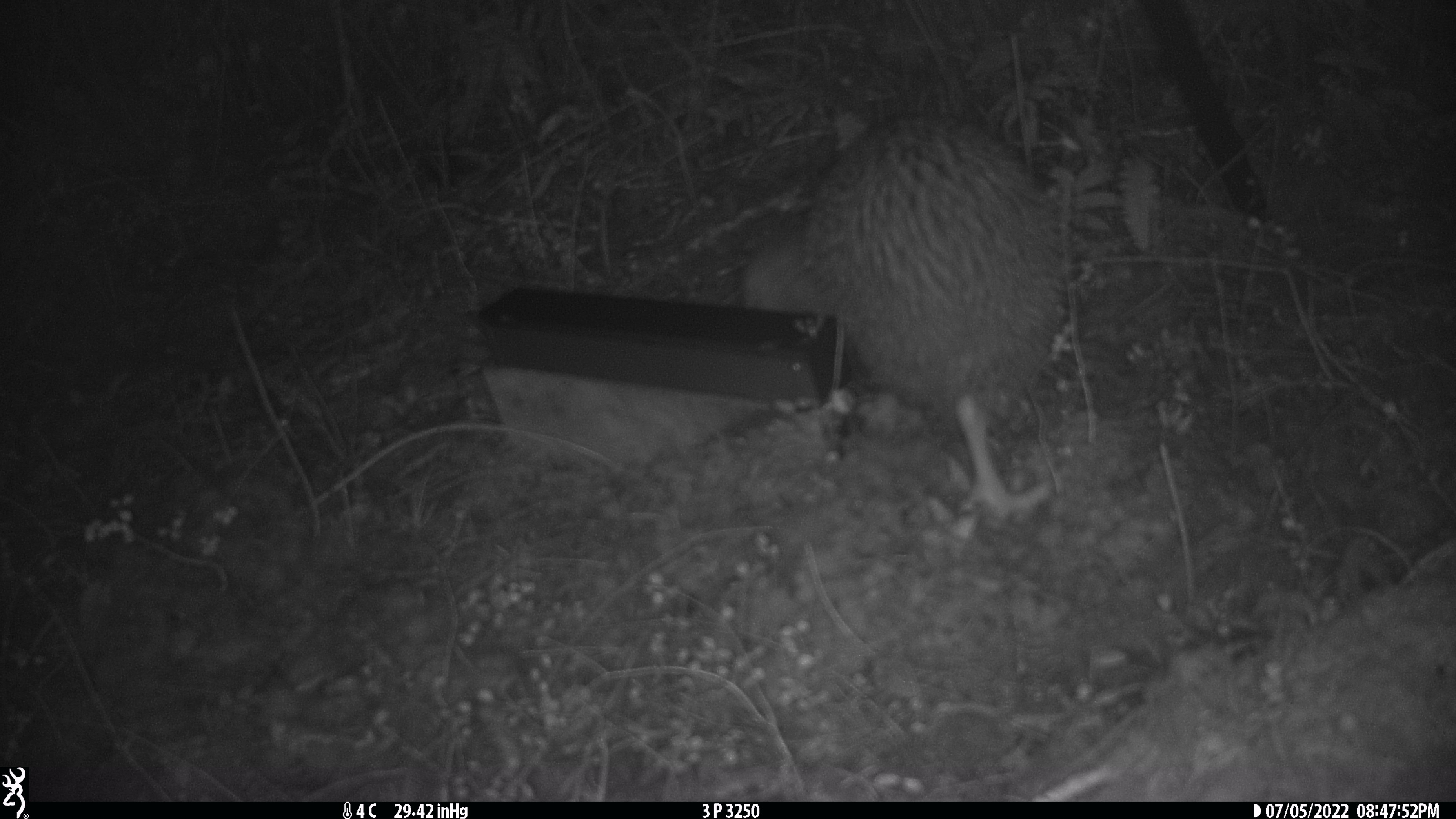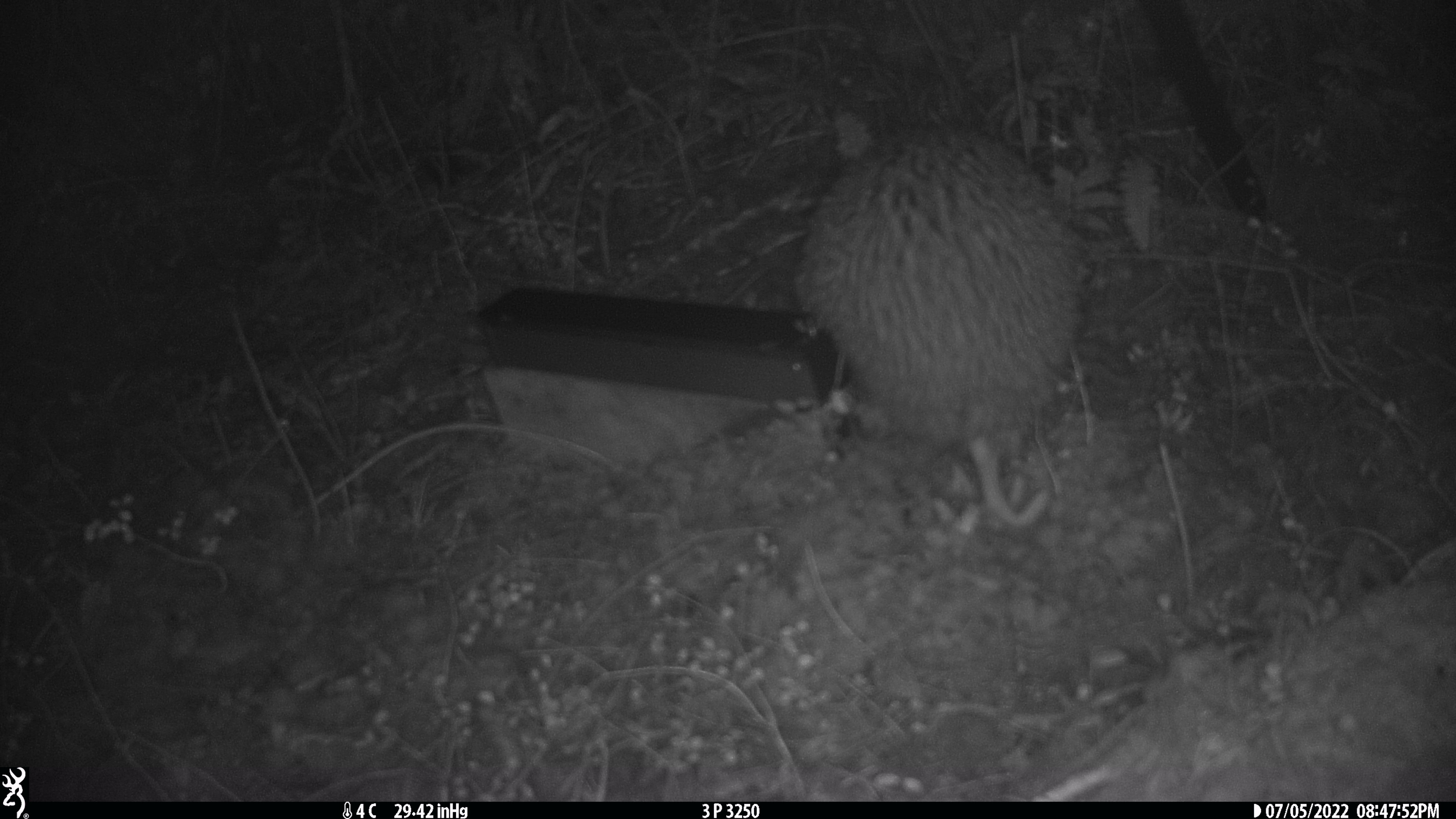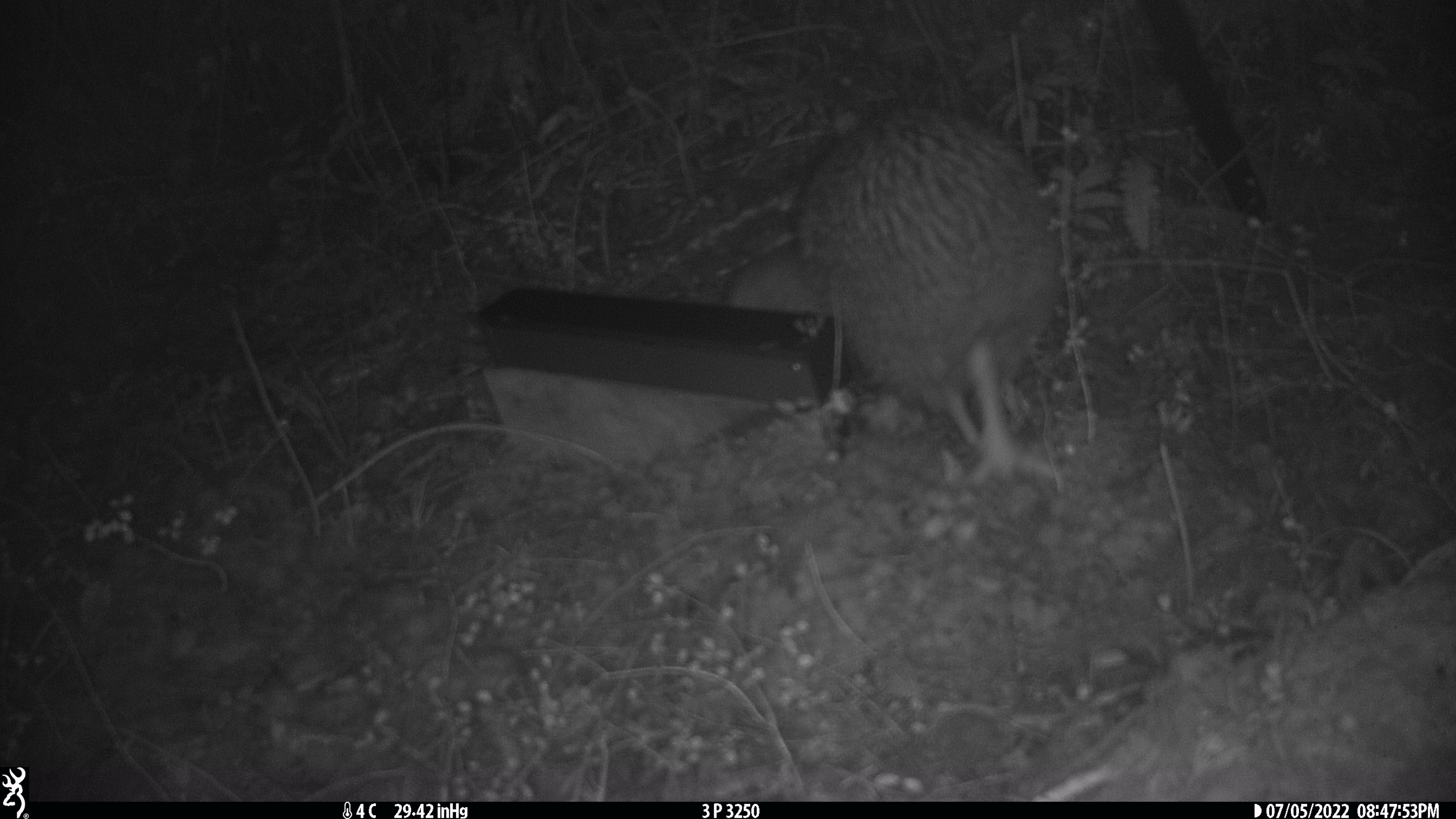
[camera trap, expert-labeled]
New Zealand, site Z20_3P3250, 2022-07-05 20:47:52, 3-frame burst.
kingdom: Animalia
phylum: Chordata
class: Aves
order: Apterygiformes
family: Apterygidae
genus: Apteryx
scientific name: Apteryx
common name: kiwi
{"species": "kiwi (Apteryx)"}